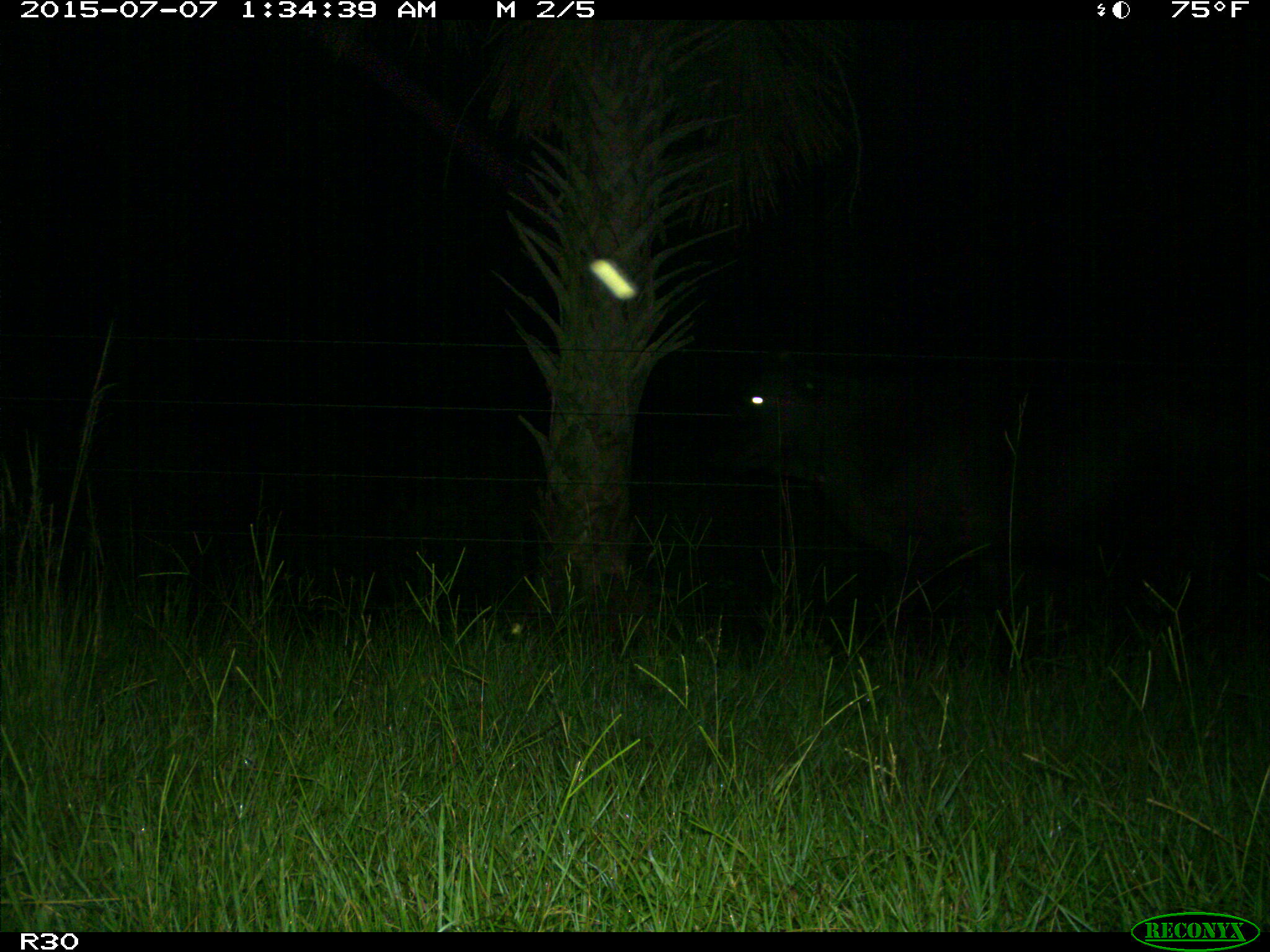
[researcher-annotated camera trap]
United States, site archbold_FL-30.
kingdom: Animalia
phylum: Chordata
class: Mammalia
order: Artiodactyla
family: Bovidae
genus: Bos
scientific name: Bos taurus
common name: domestic cow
Bos taurus (domestic cow).